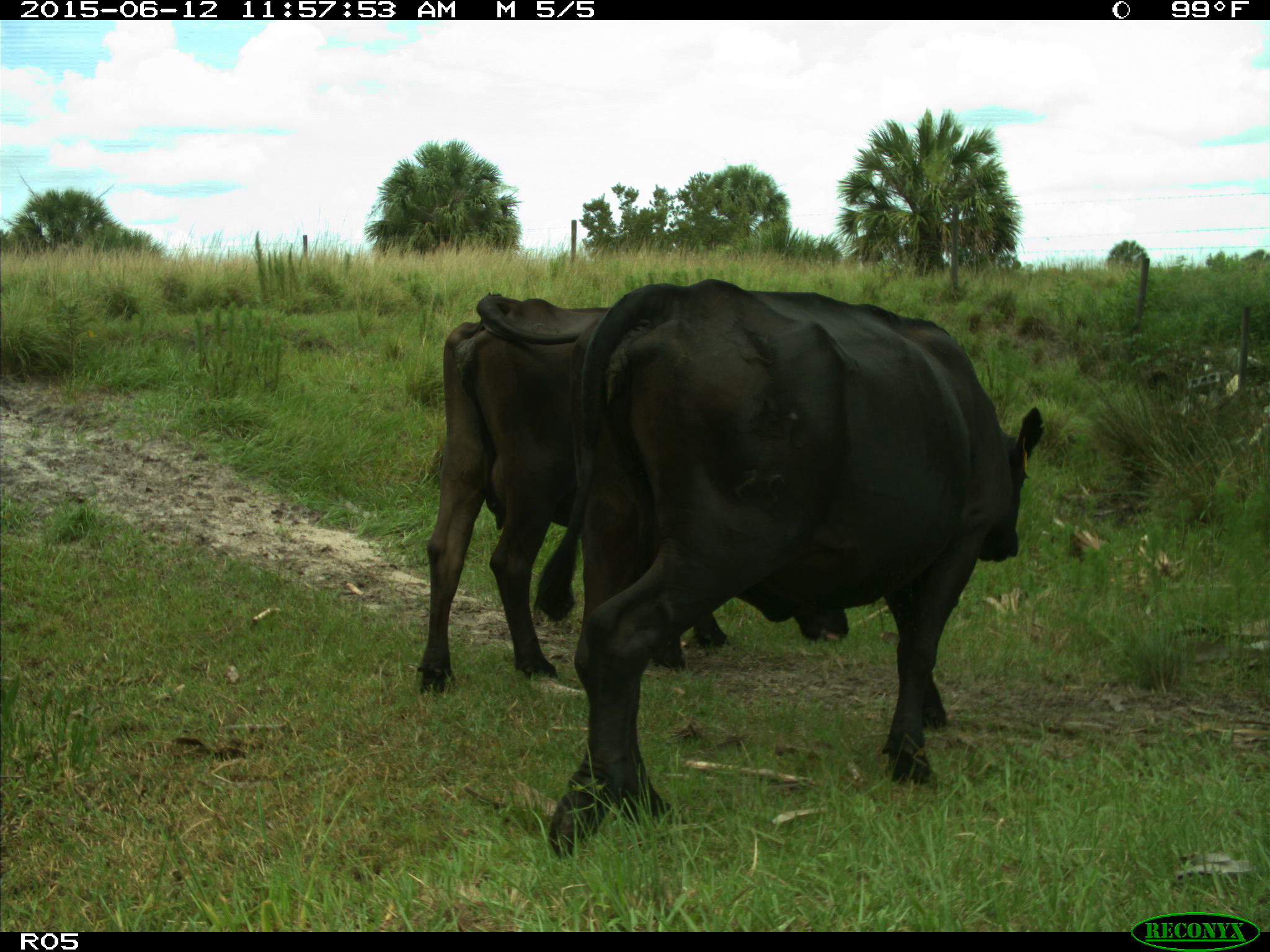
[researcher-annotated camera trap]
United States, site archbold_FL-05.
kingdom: Animalia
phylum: Chordata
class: Mammalia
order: Artiodactyla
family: Bovidae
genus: Bos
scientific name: Bos taurus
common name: domestic cow